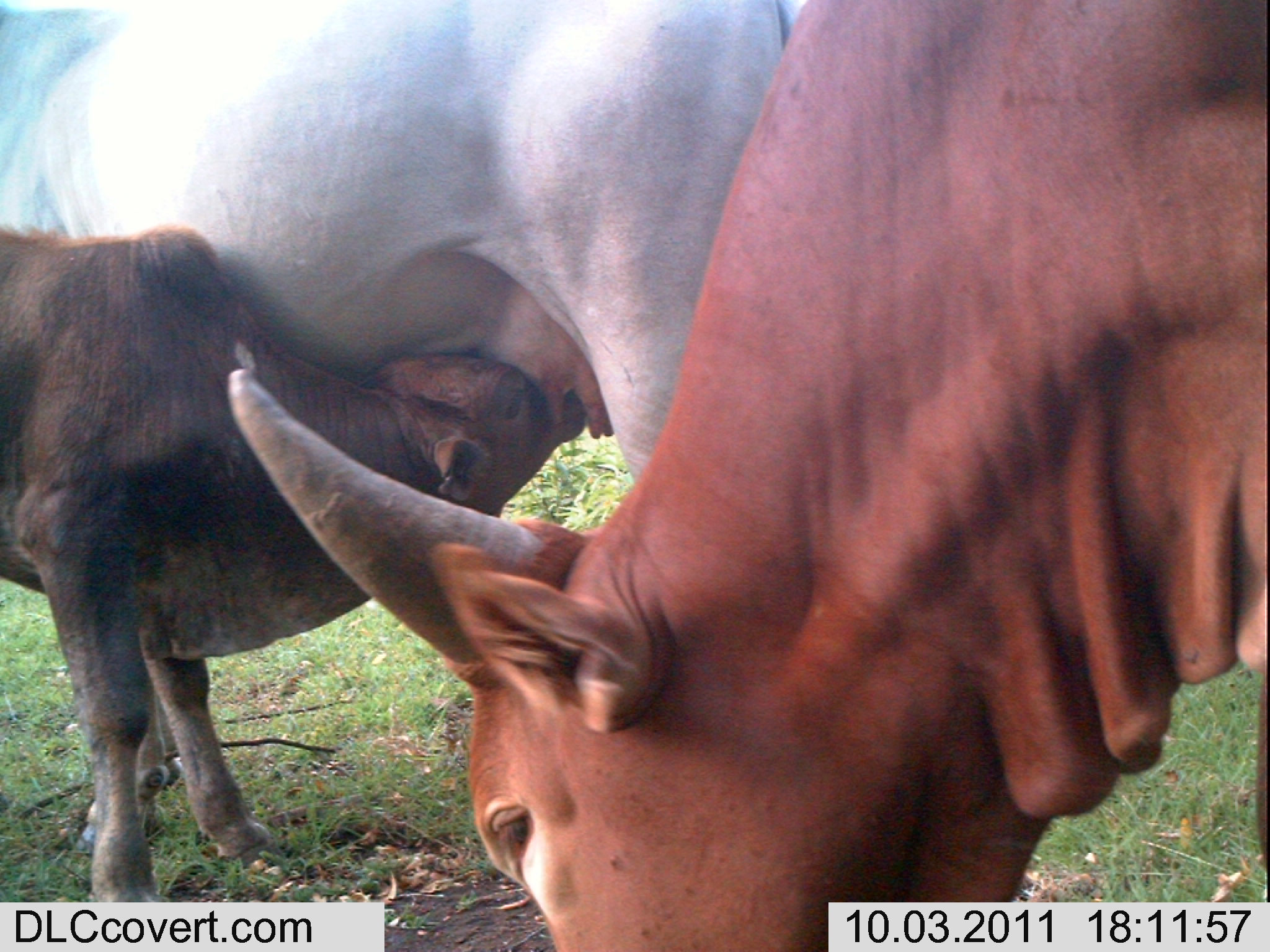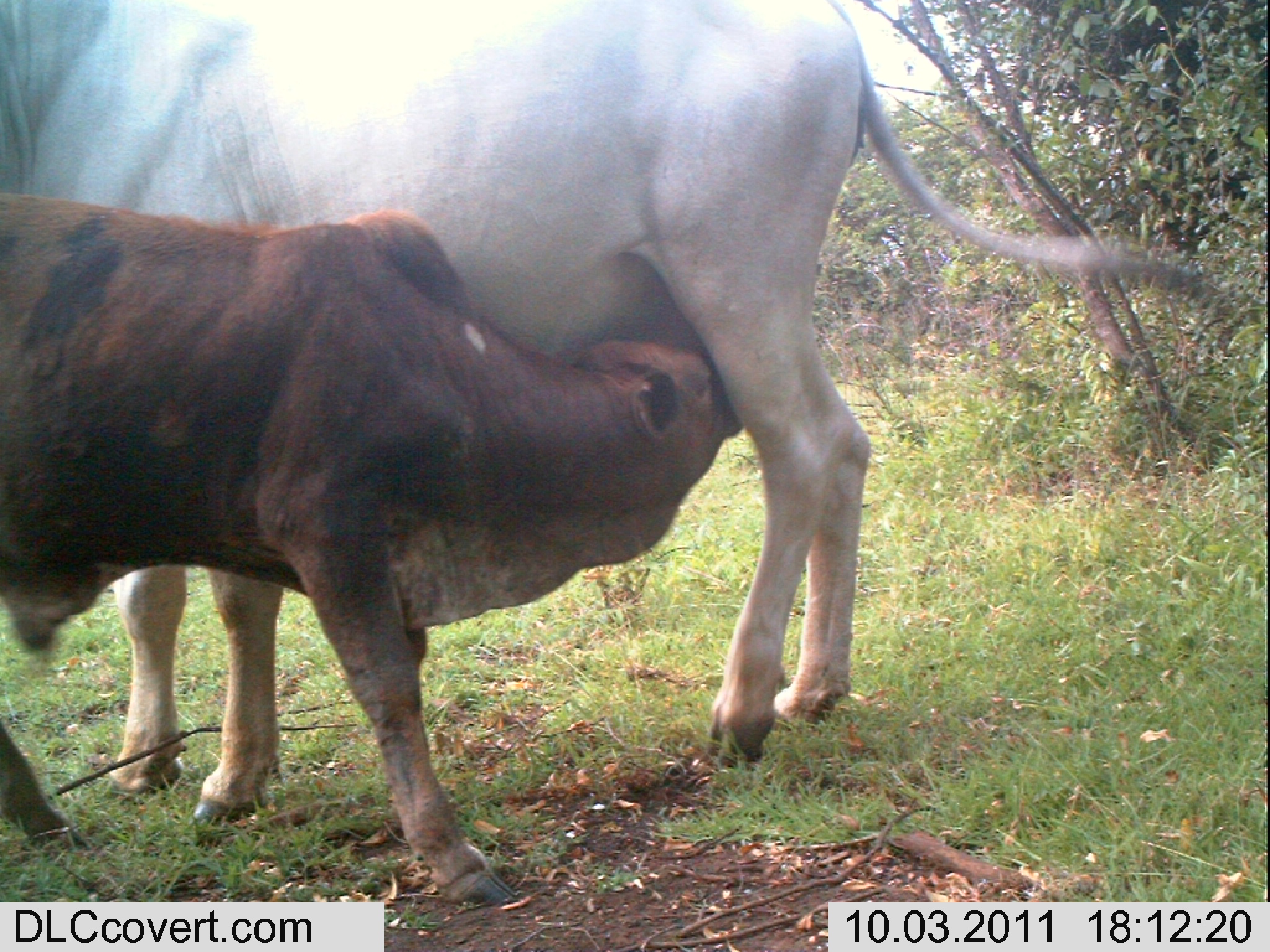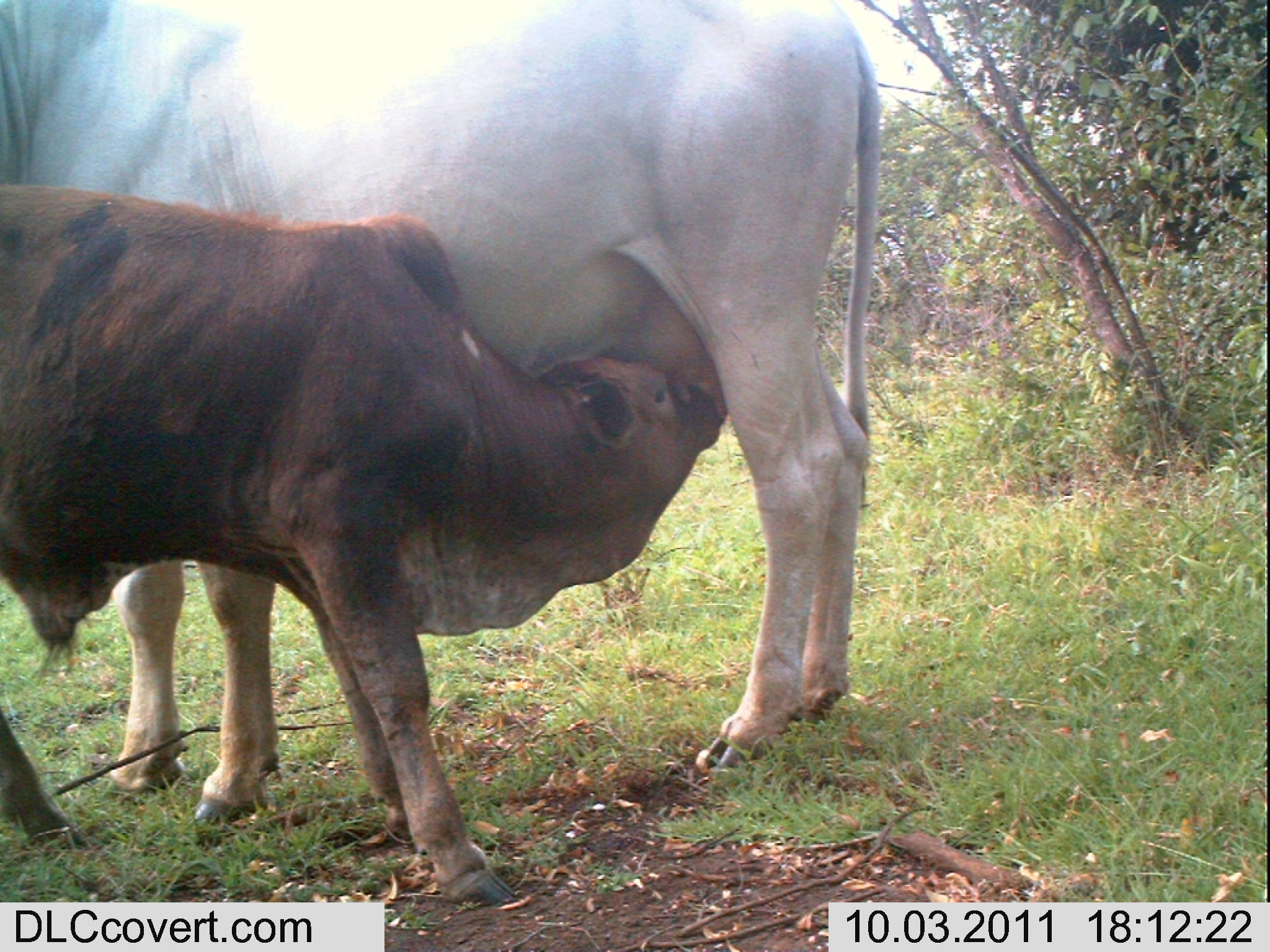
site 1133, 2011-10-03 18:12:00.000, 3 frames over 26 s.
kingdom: Animalia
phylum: Chordata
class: Mammalia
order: Artiodactyla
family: Bovidae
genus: Bos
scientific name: Bos taurus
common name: domestic cattle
Bos taurus (domestic cattle), count 3.